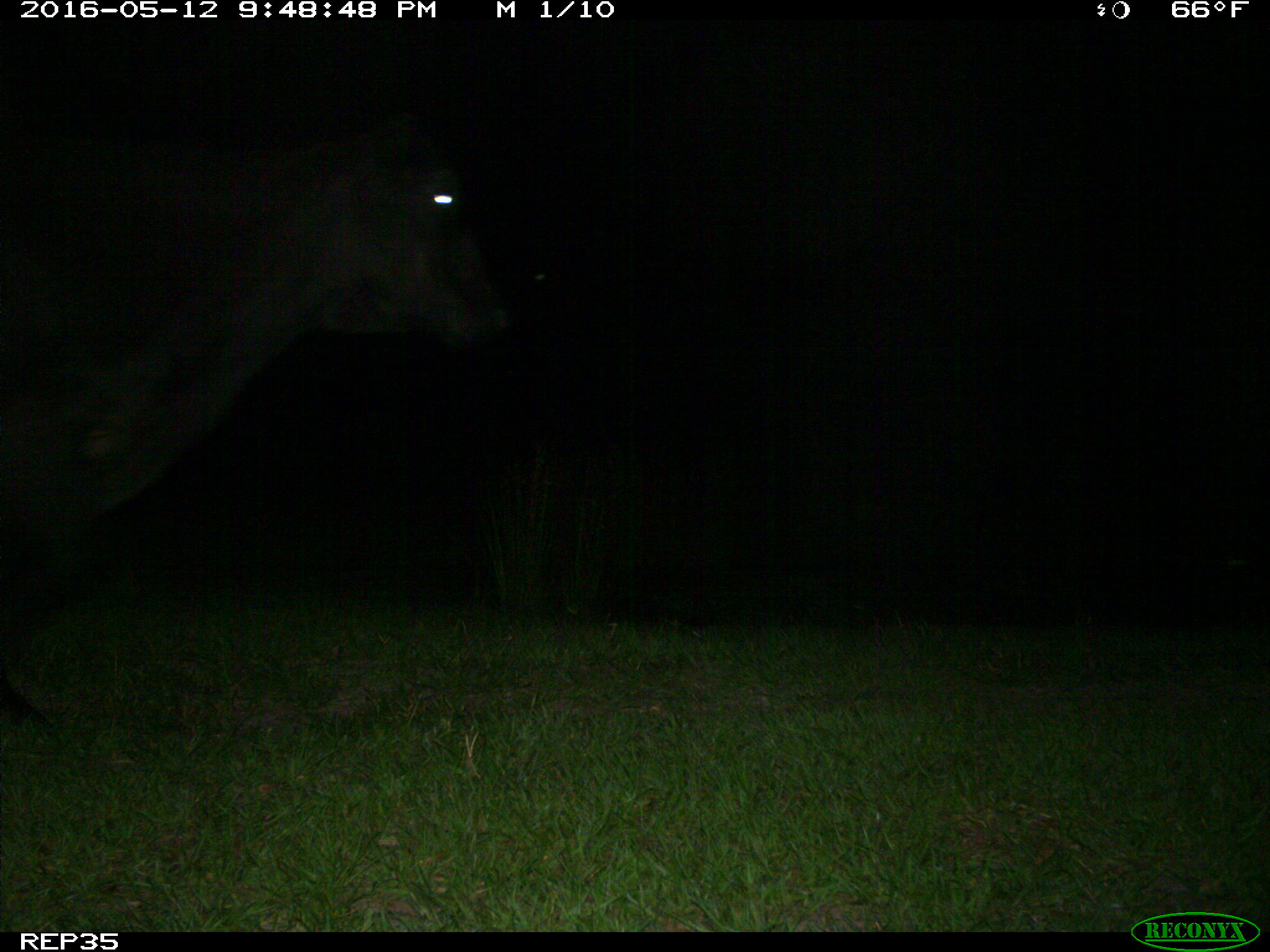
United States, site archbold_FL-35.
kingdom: Animalia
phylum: Chordata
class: Mammalia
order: Artiodactyla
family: Bovidae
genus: Bos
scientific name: Bos taurus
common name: domestic cow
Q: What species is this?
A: Bos taurus (domestic cow).